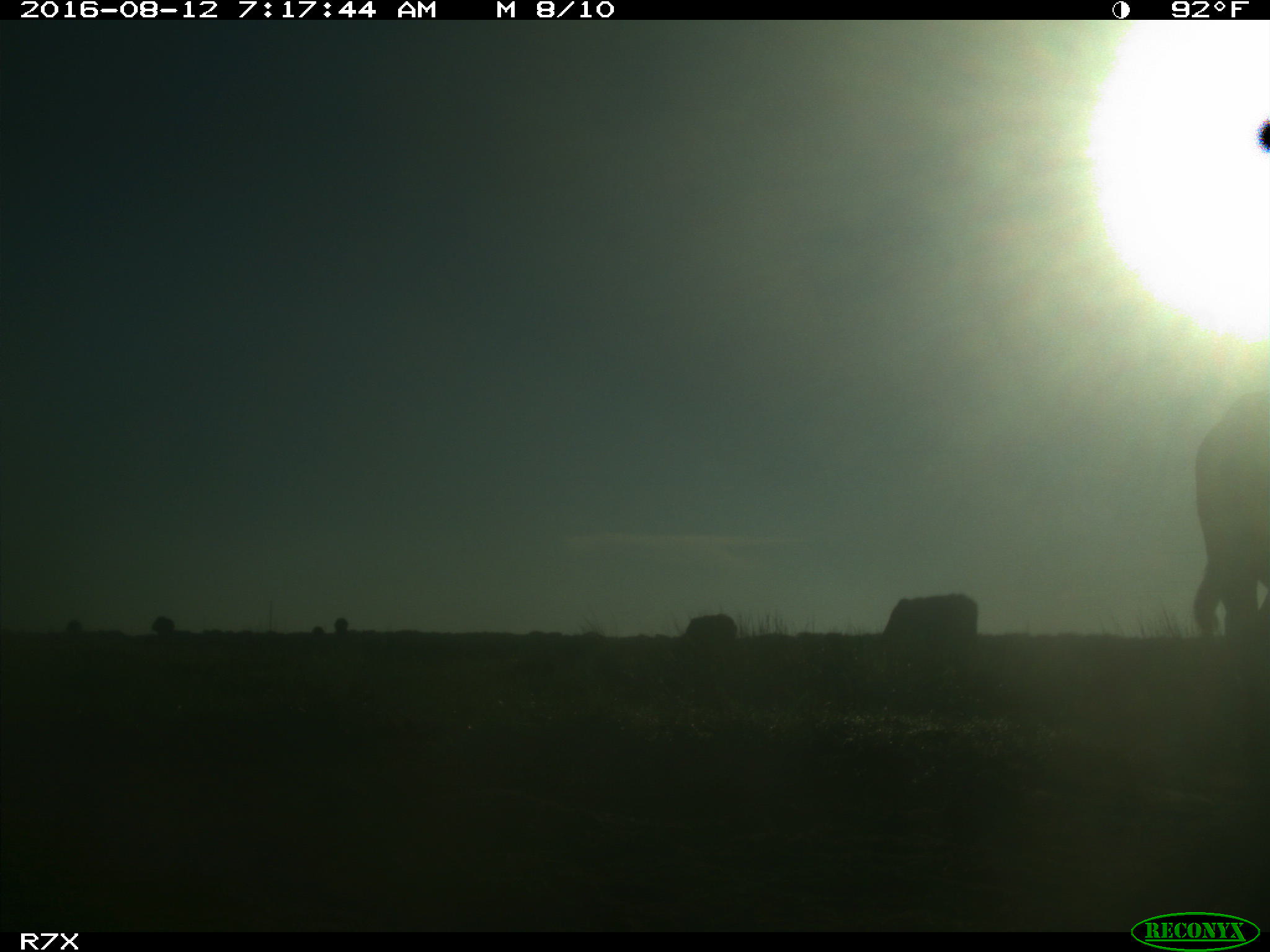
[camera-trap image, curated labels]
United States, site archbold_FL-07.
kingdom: Animalia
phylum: Chordata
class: Mammalia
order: Artiodactyla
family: Bovidae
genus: Bos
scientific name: Bos taurus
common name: domestic cow